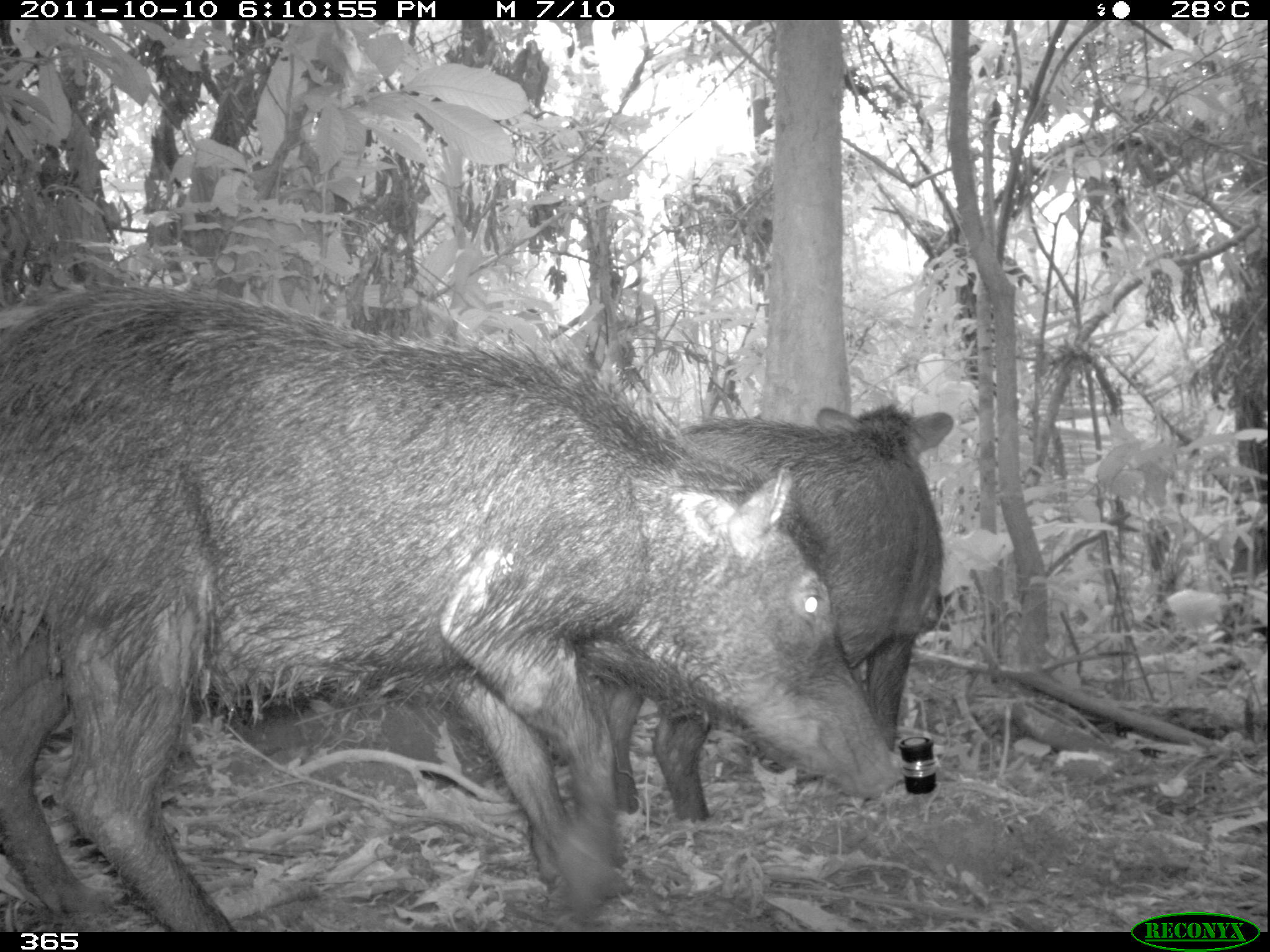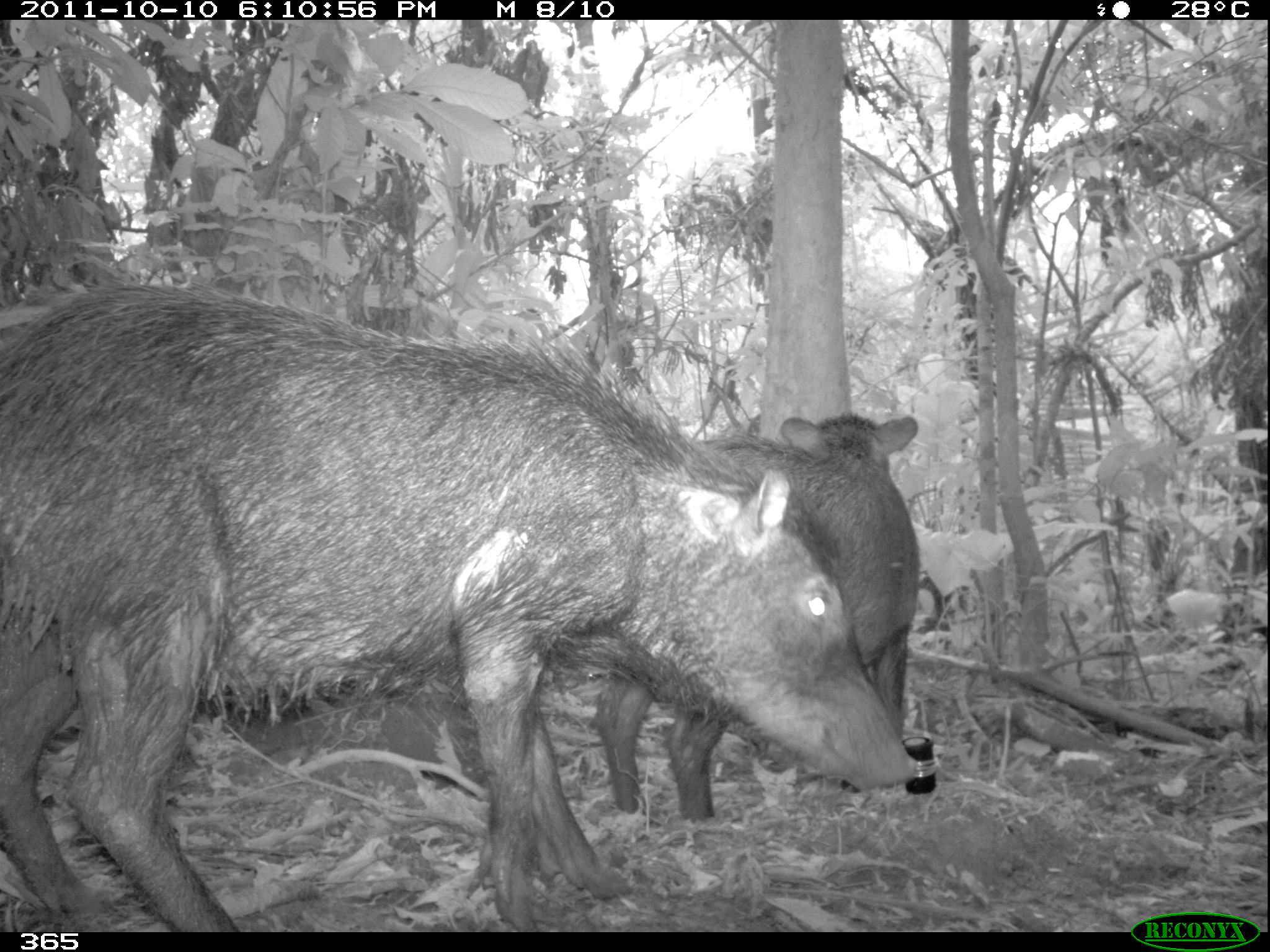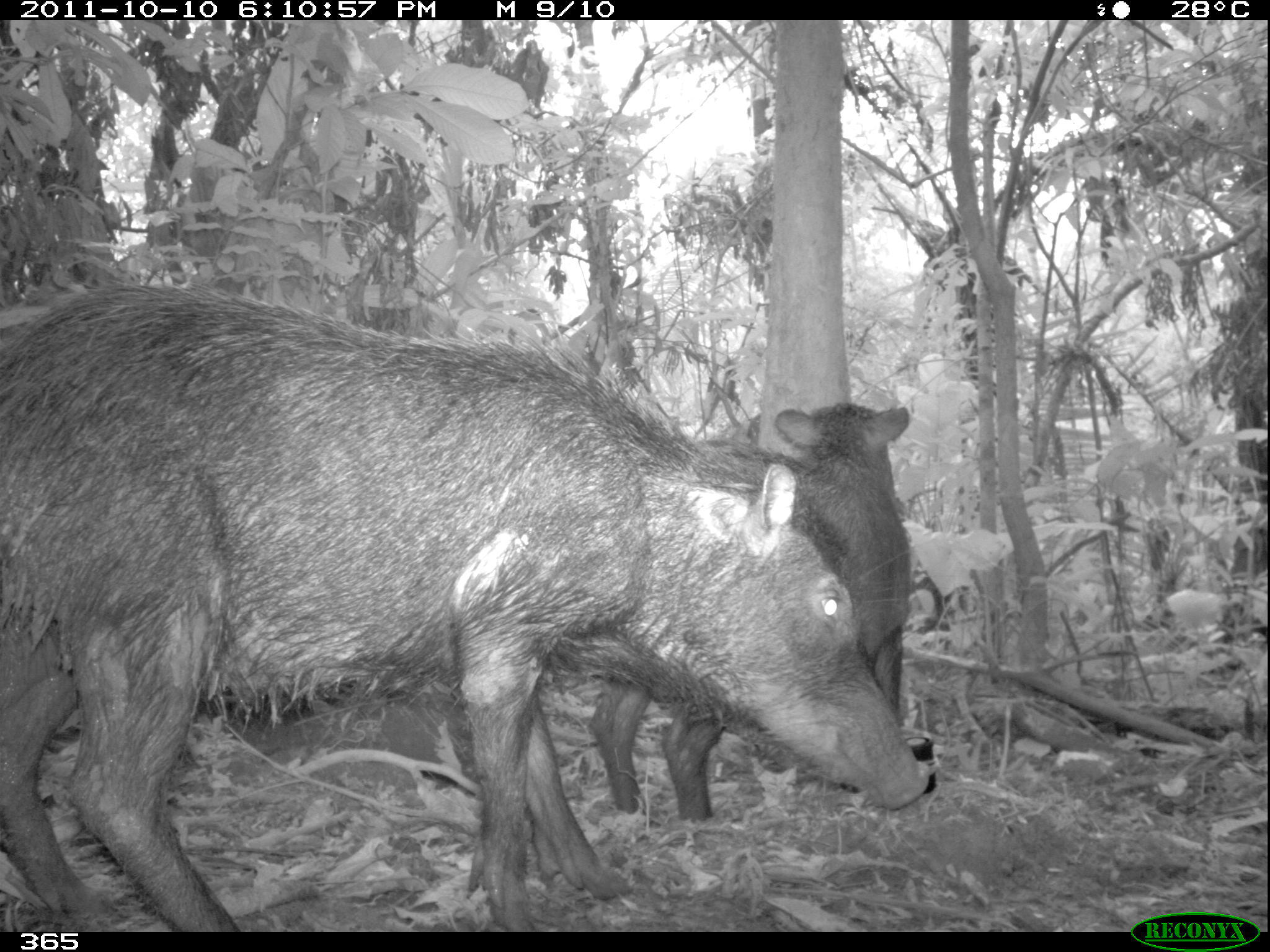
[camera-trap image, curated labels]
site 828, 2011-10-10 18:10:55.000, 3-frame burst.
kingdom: Animalia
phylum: Chordata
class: Mammalia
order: Artiodactyla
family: Tayassuidae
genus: Tayassu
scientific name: Tayassu pecari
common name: white-lipped peccary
Tayassu pecari (white-lipped peccary).